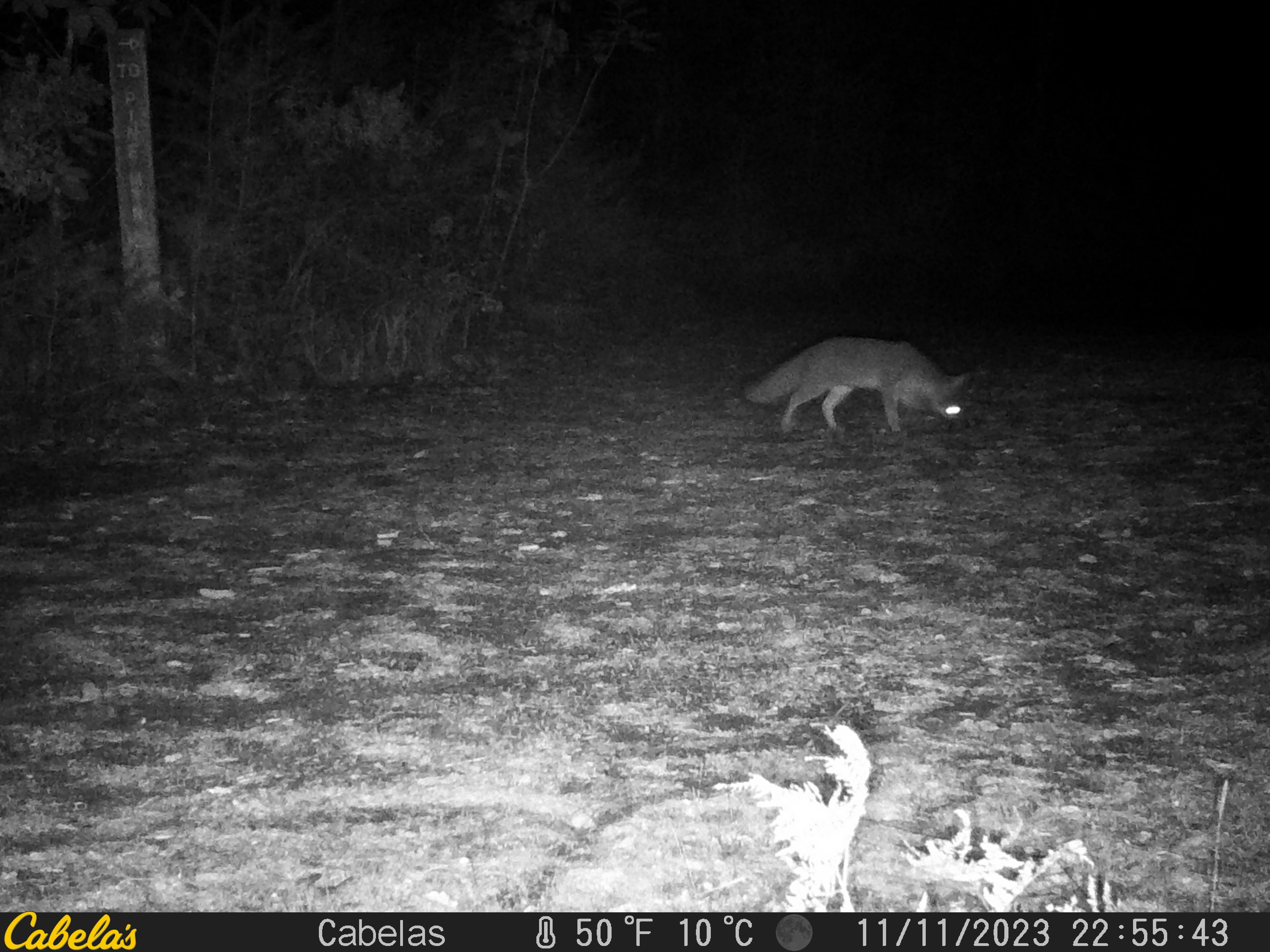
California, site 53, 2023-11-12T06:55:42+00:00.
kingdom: Animalia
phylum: Chordata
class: Mammalia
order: Carnivora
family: Canidae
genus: Urocyon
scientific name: Urocyon cinereoargenteus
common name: gray fox